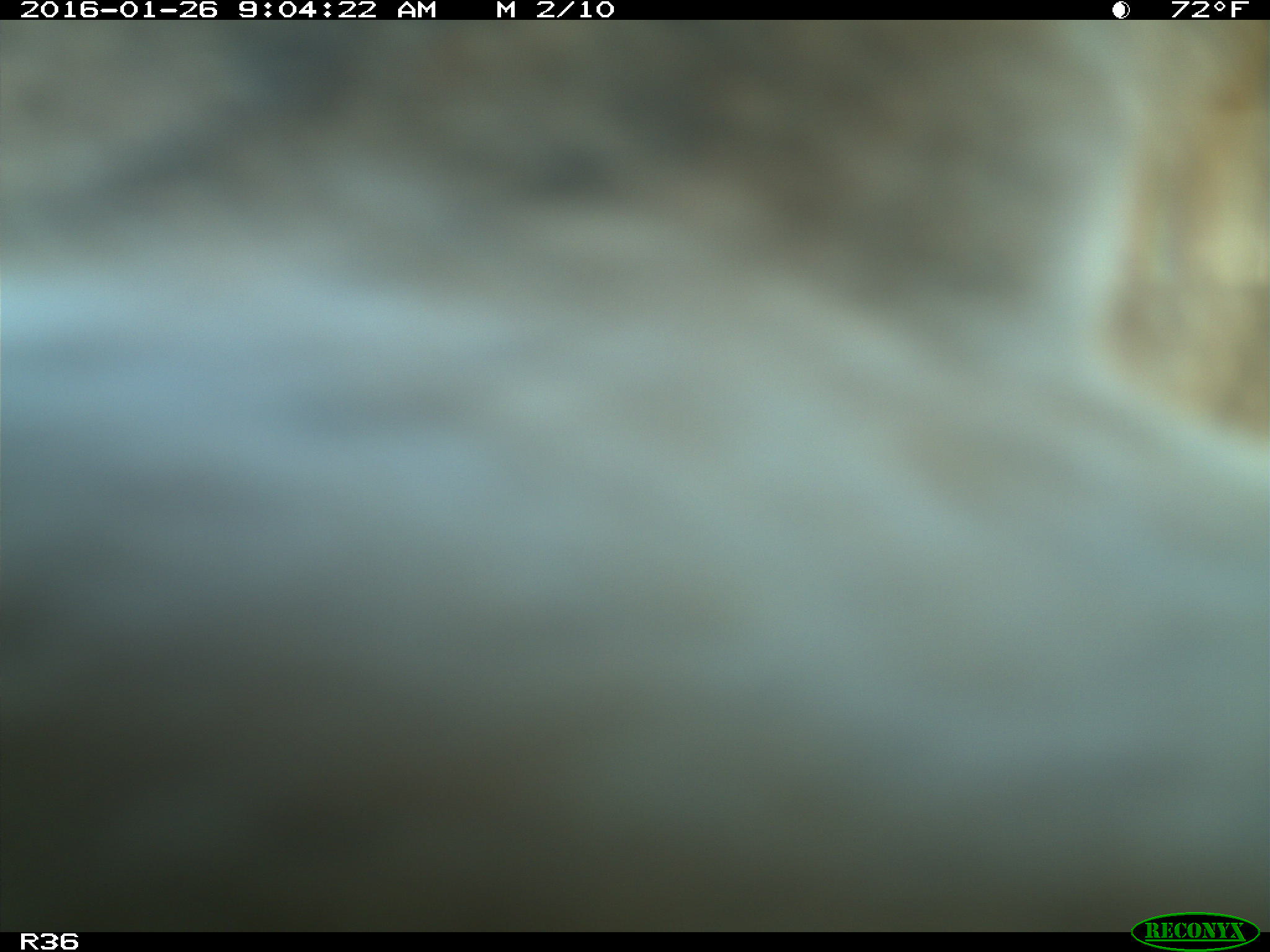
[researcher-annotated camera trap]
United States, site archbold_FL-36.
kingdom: Animalia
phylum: Chordata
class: Mammalia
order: Artiodactyla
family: Bovidae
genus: Bos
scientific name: Bos taurus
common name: domestic cow